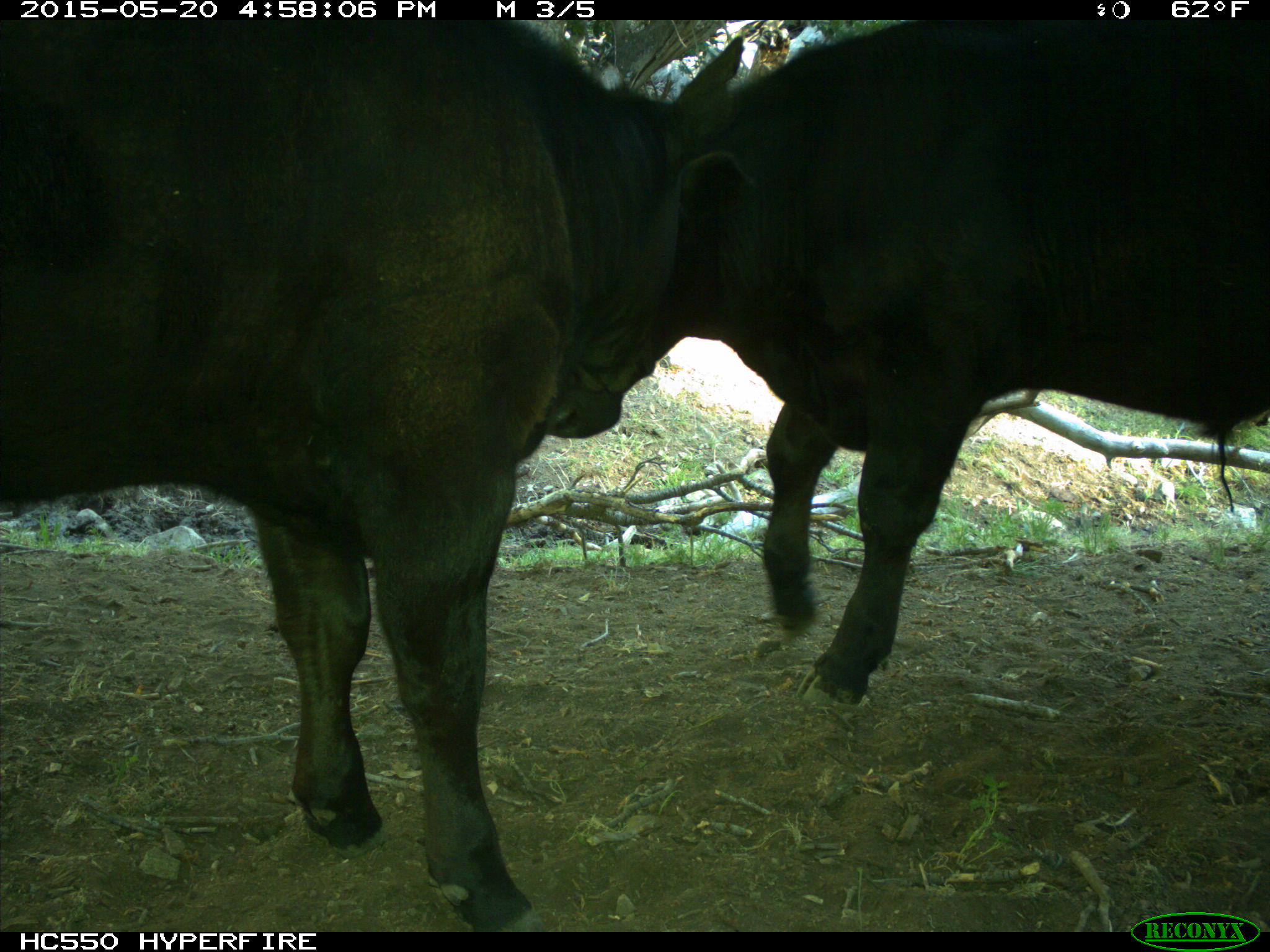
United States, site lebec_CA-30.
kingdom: Animalia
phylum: Chordata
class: Mammalia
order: Artiodactyla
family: Bovidae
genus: Bos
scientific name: Bos taurus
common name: domestic cow